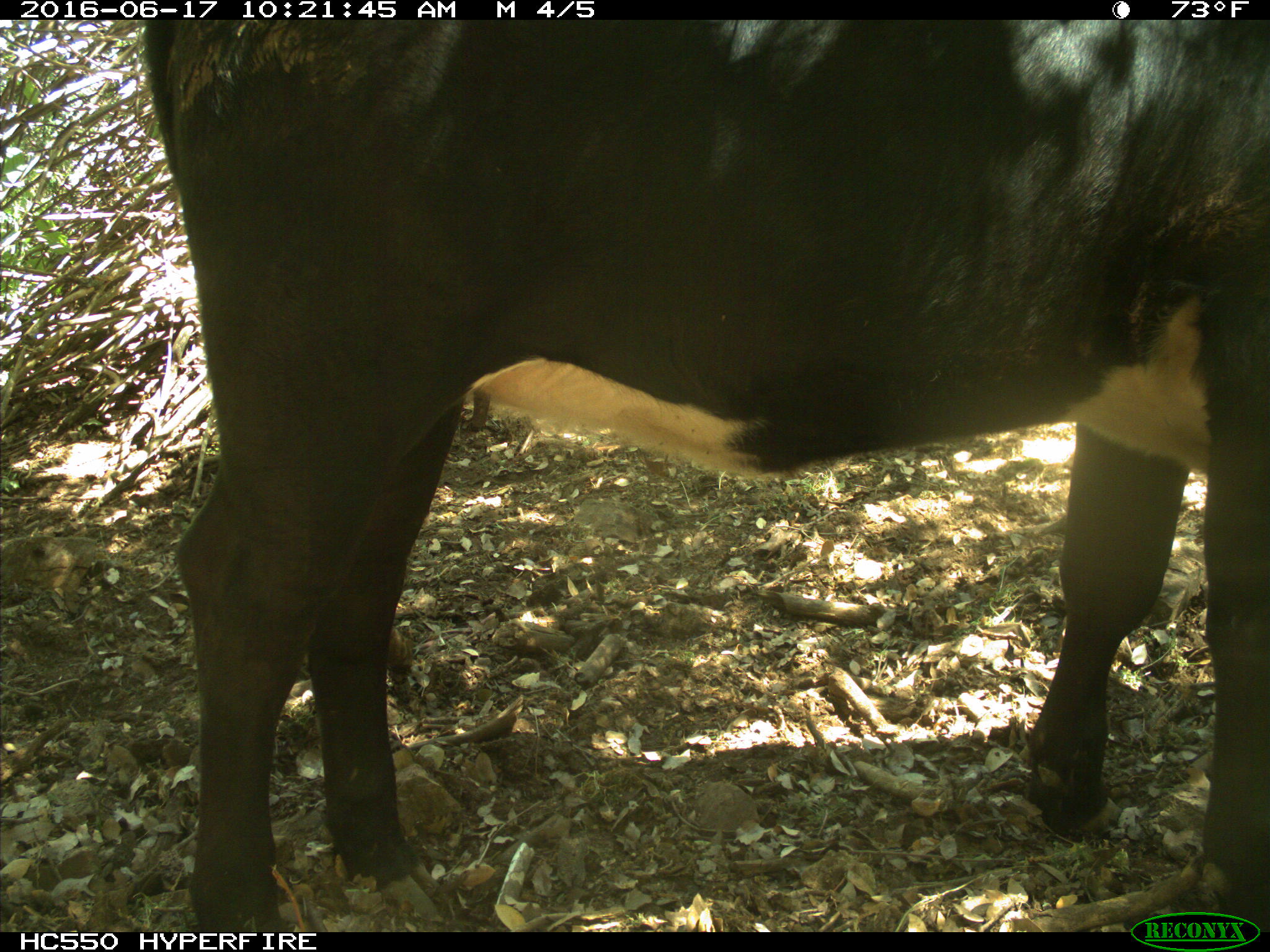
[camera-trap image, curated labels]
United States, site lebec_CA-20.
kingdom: Animalia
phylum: Chordata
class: Mammalia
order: Artiodactyla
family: Bovidae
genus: Bos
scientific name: Bos taurus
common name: domestic cow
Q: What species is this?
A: Bos taurus (domestic cow).